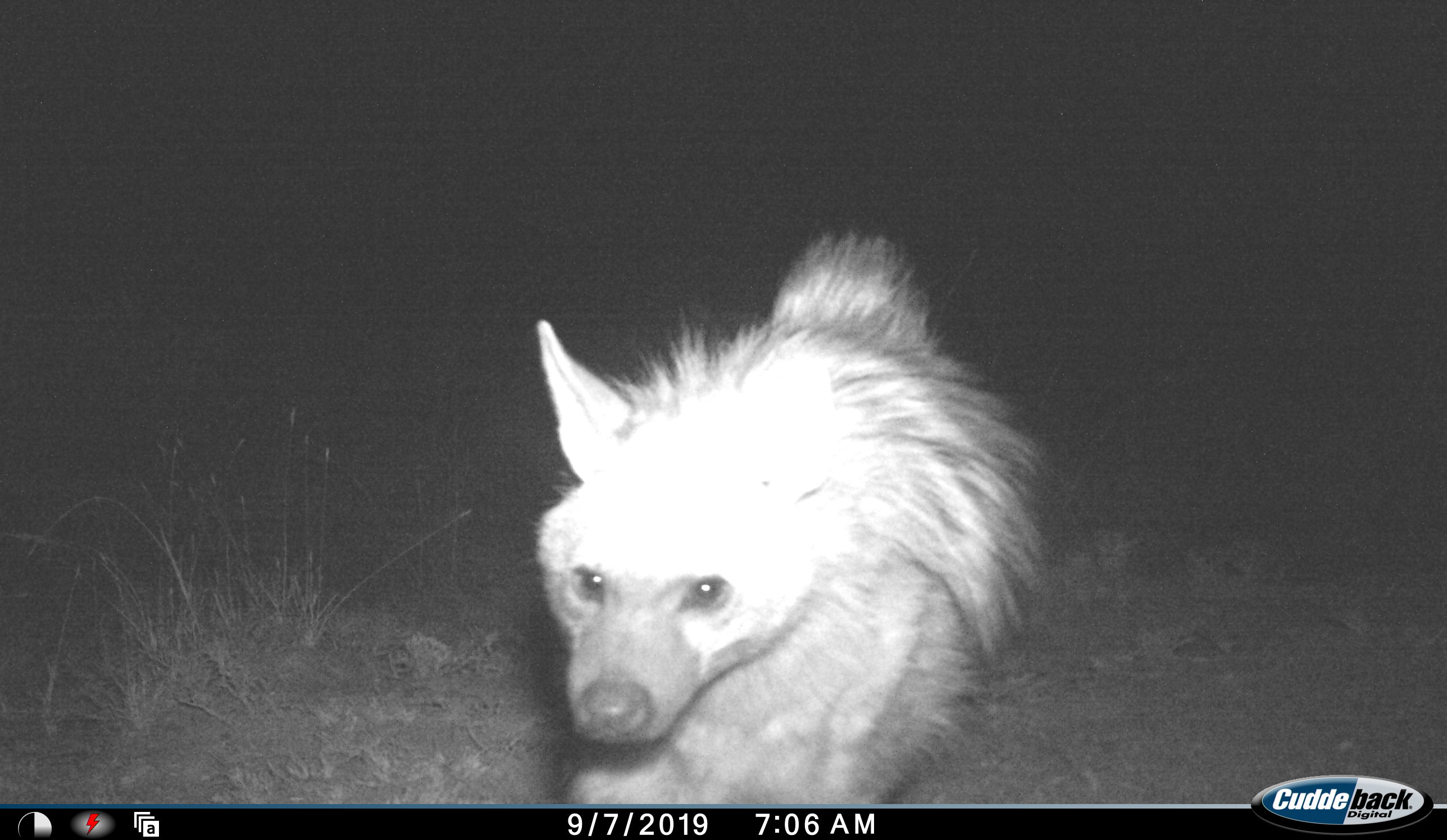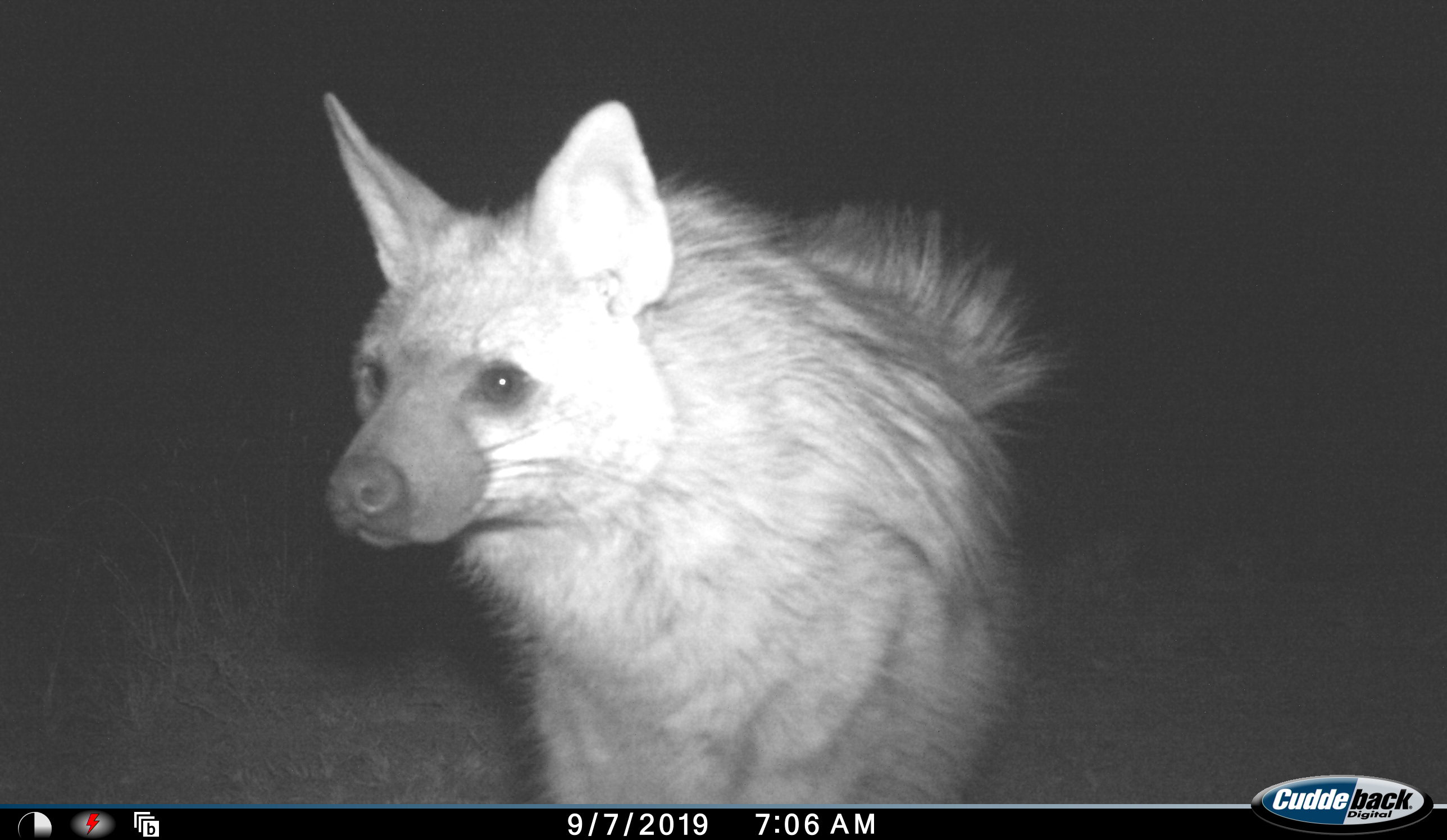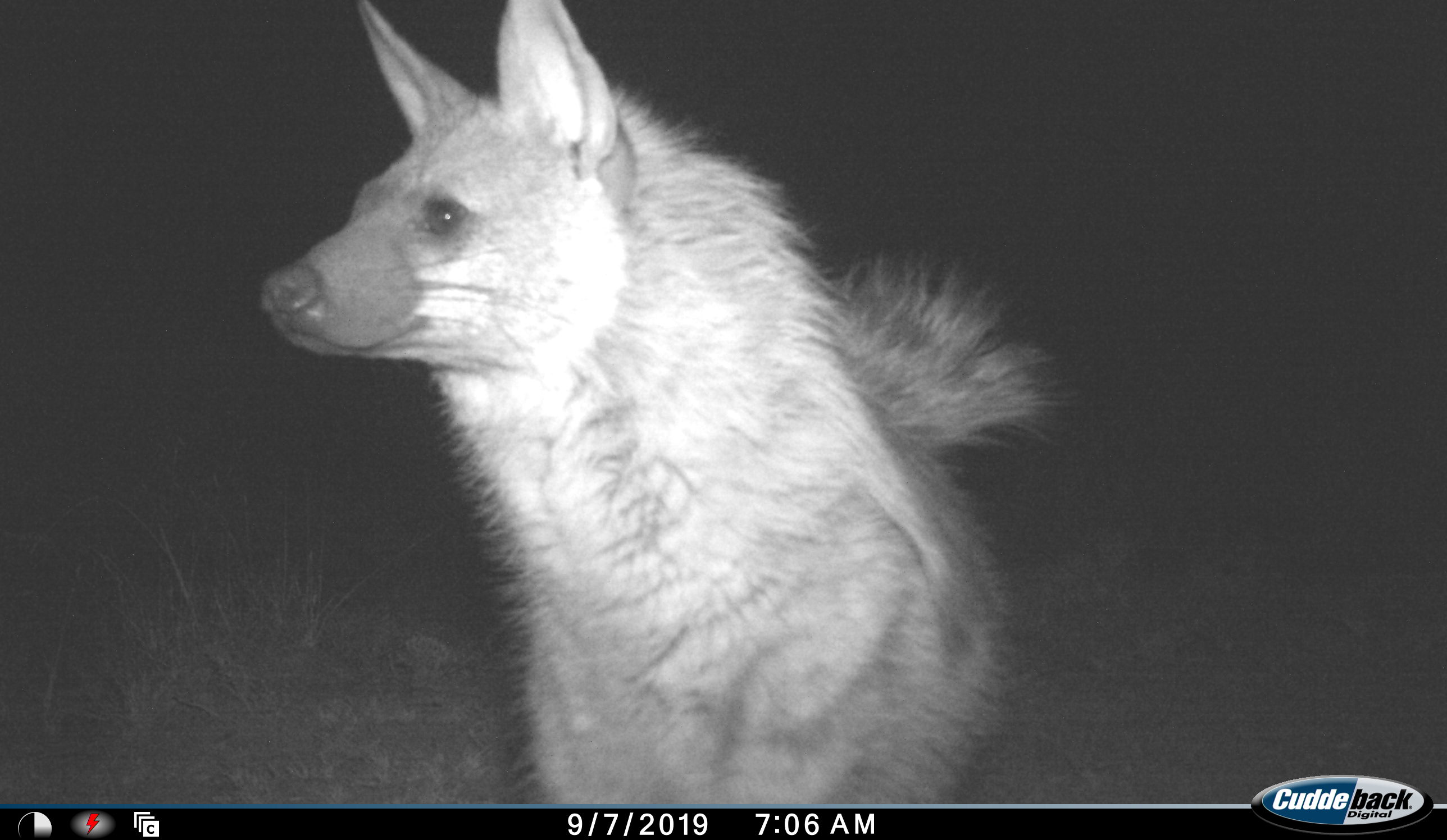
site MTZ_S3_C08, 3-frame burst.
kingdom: Animalia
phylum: Chordata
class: Mammalia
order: Carnivora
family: Hyaenidae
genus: Parahyaena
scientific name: Parahyaena brunnea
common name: brown hyena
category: hyenabrown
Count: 1.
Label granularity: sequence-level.